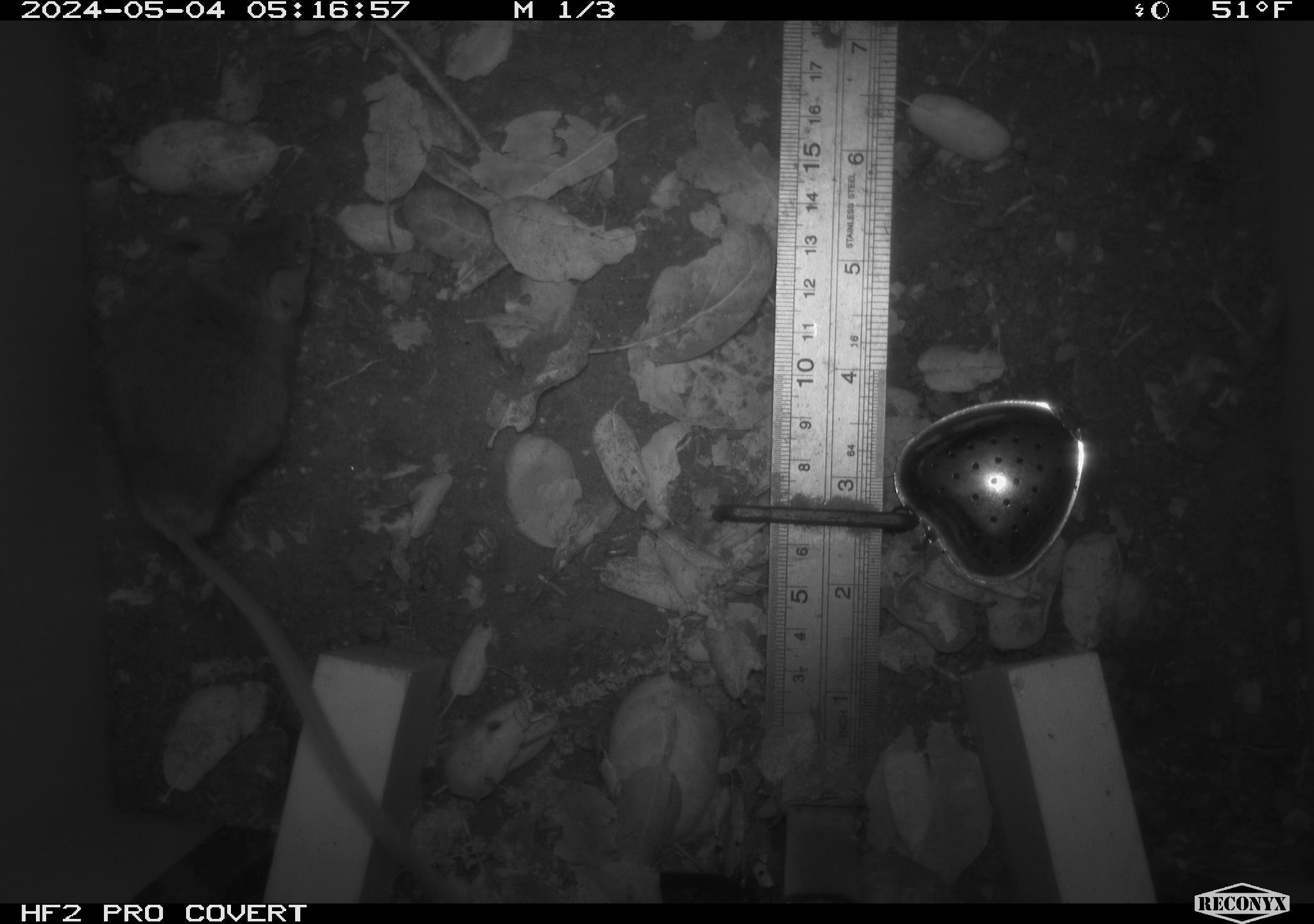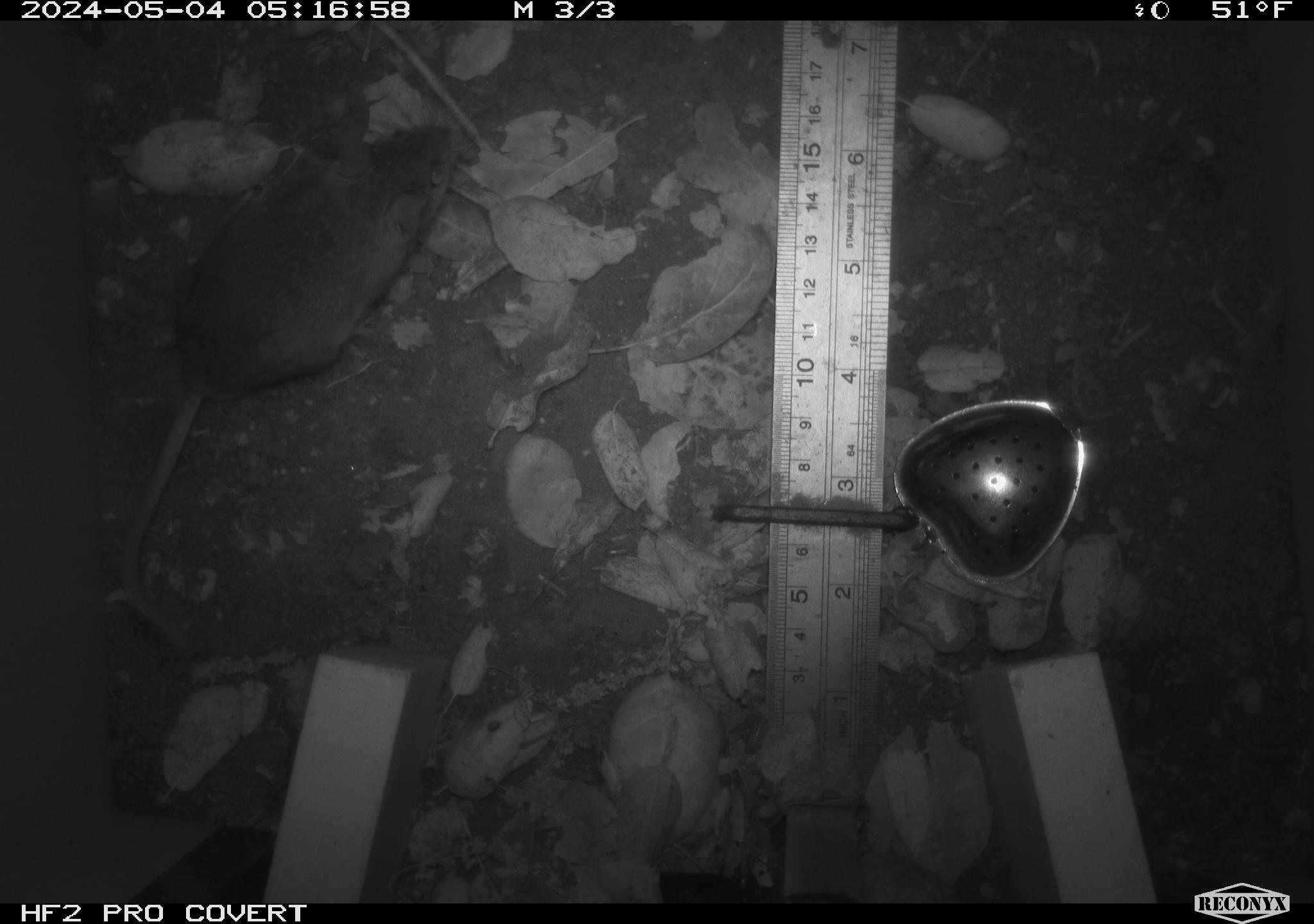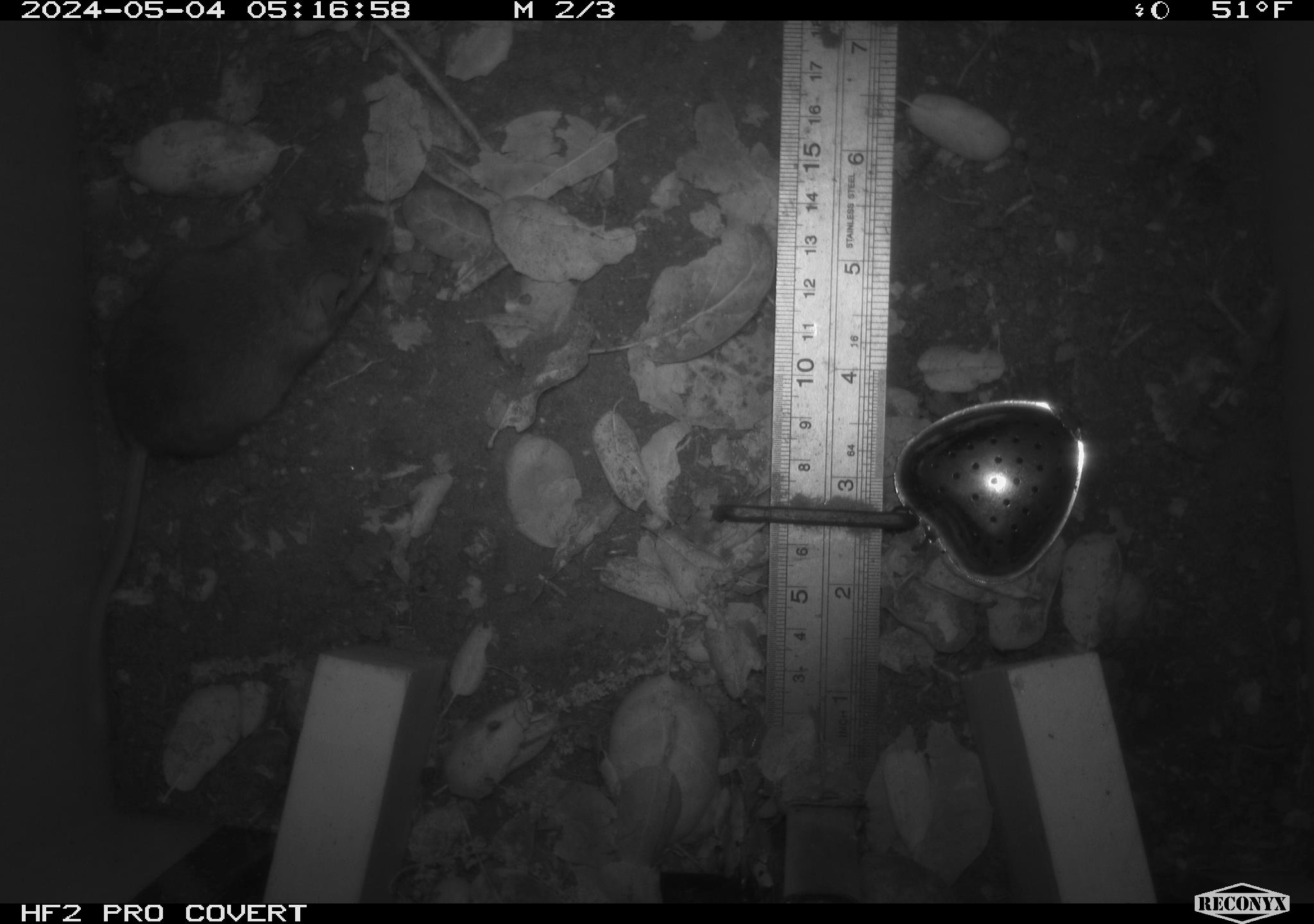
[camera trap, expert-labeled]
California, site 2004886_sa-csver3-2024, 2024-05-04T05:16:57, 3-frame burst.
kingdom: Animalia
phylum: Chordata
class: Mammalia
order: Rodentia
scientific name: Rodentia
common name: rodent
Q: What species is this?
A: Rodent (Rodentia).